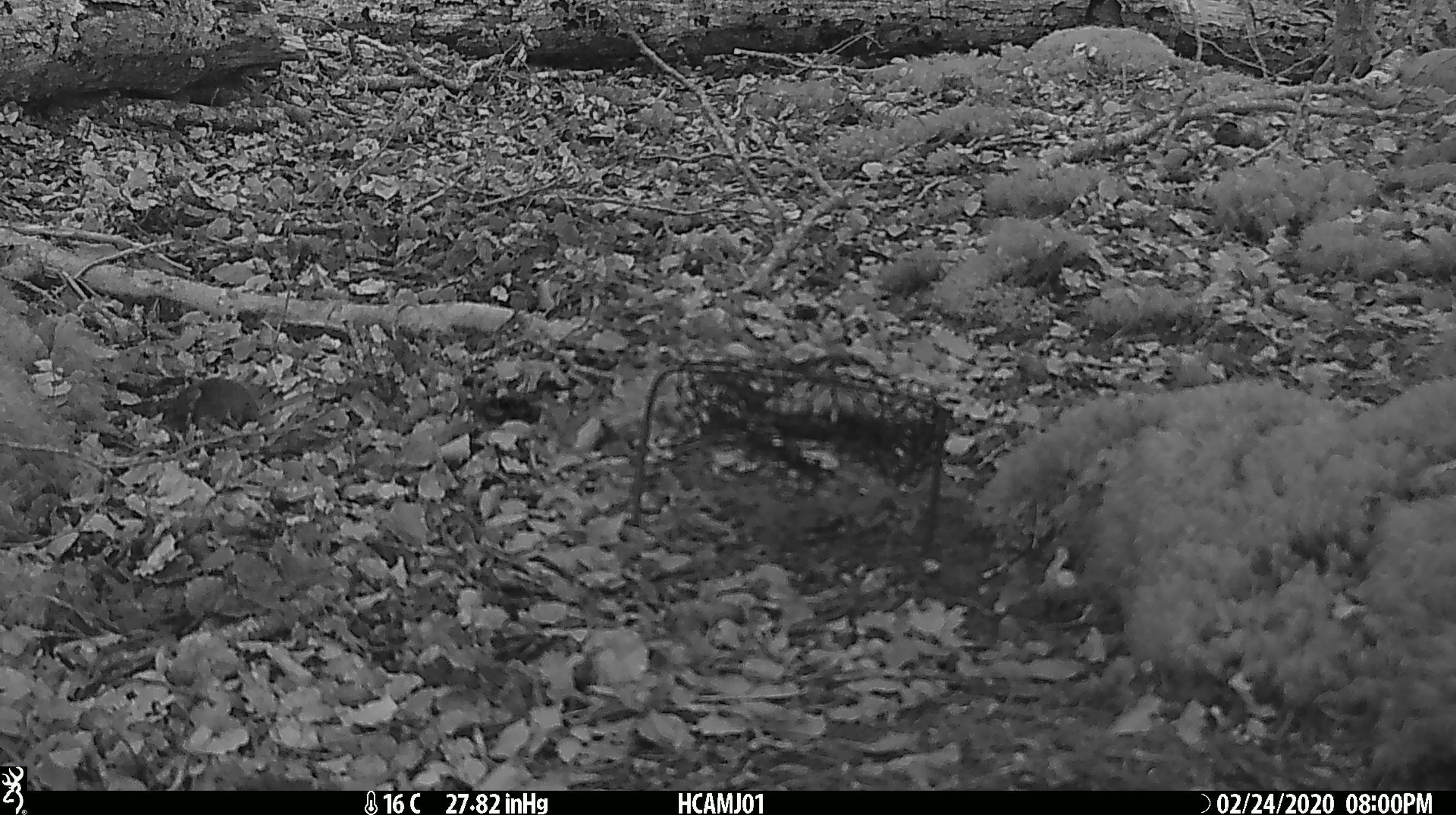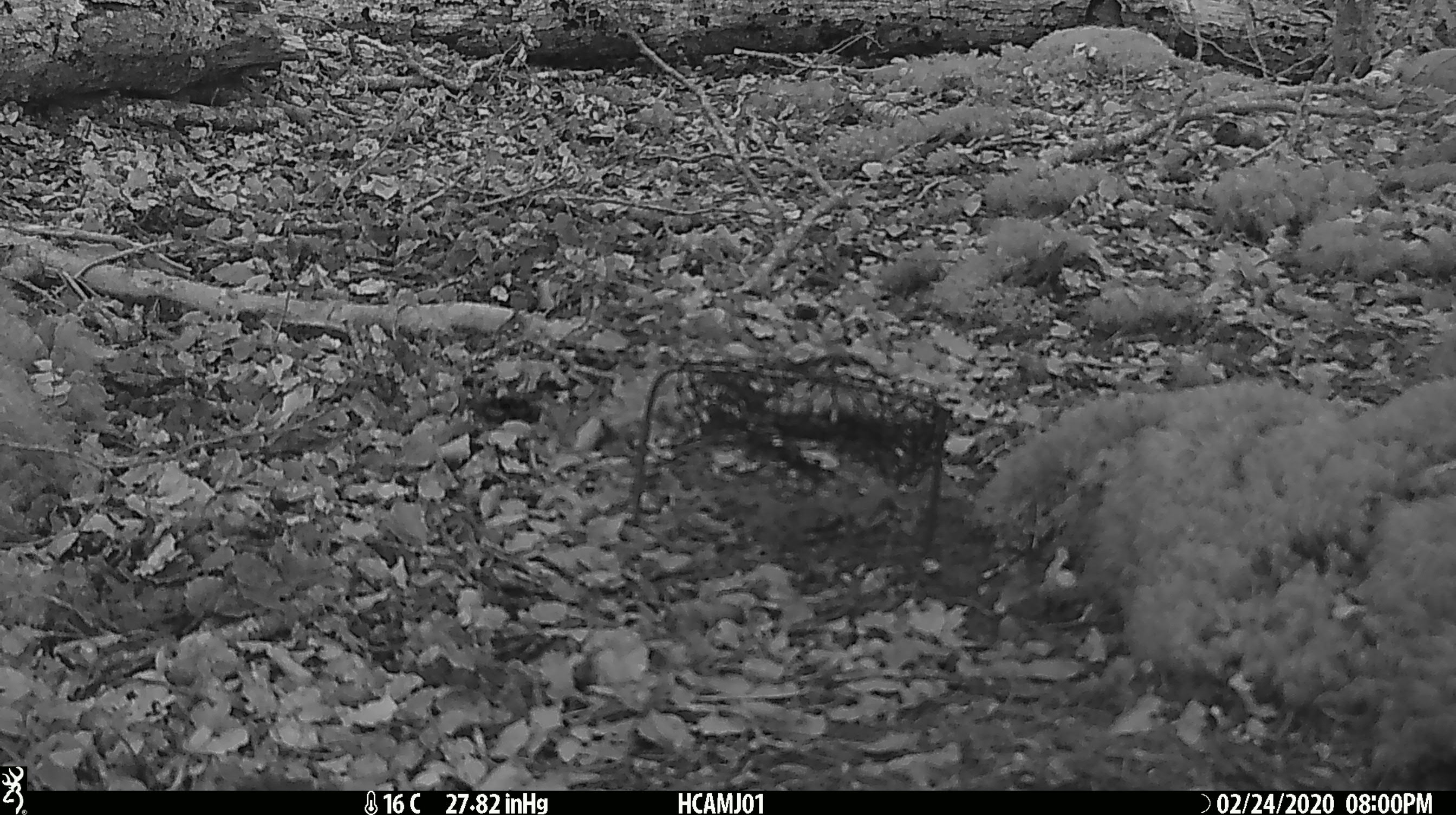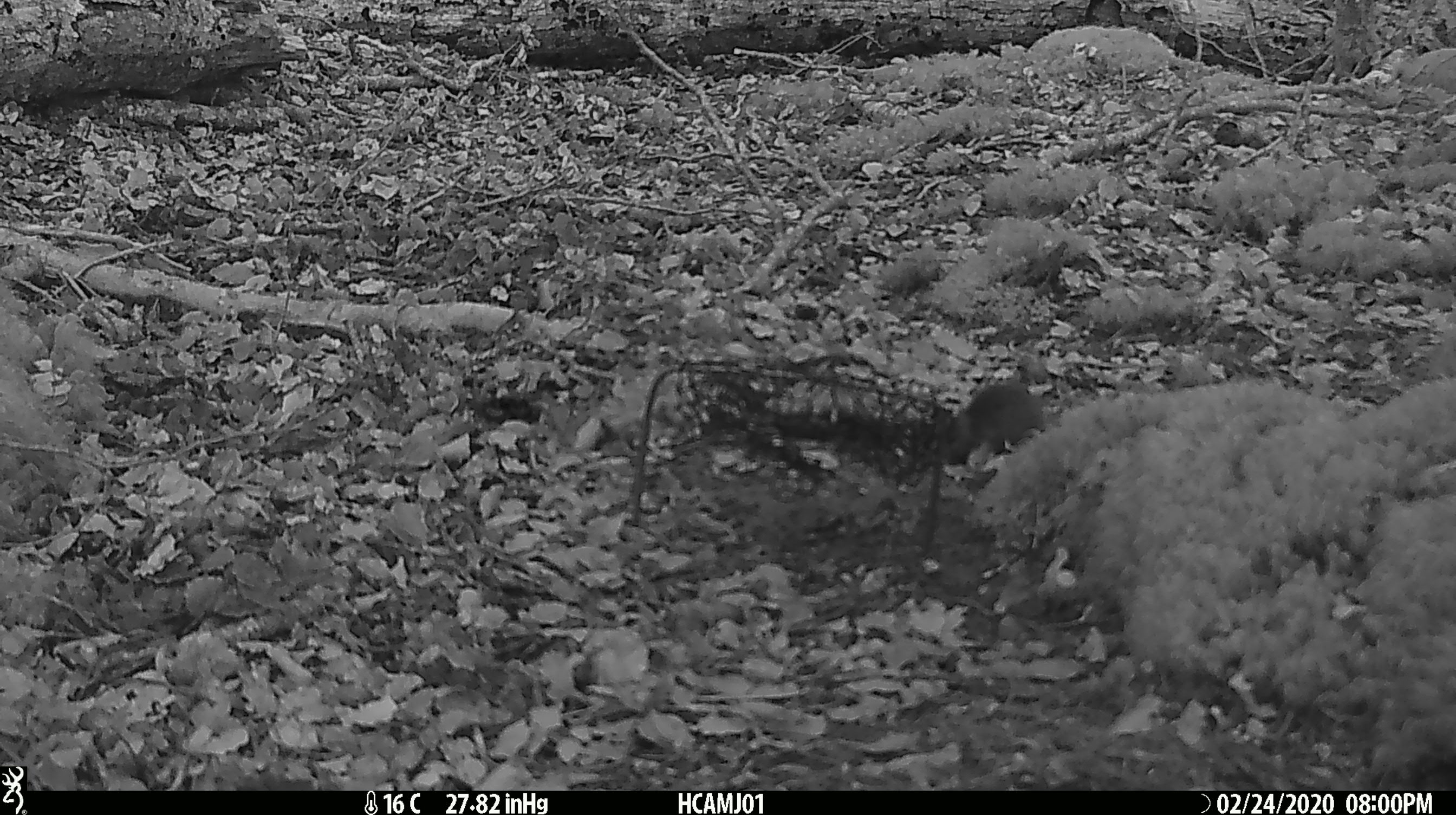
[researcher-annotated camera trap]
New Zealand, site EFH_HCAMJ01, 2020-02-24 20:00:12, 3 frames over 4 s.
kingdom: Animalia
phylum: Chordata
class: Mammalia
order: Rodentia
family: Muridae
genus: Mus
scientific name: Mus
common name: mouse